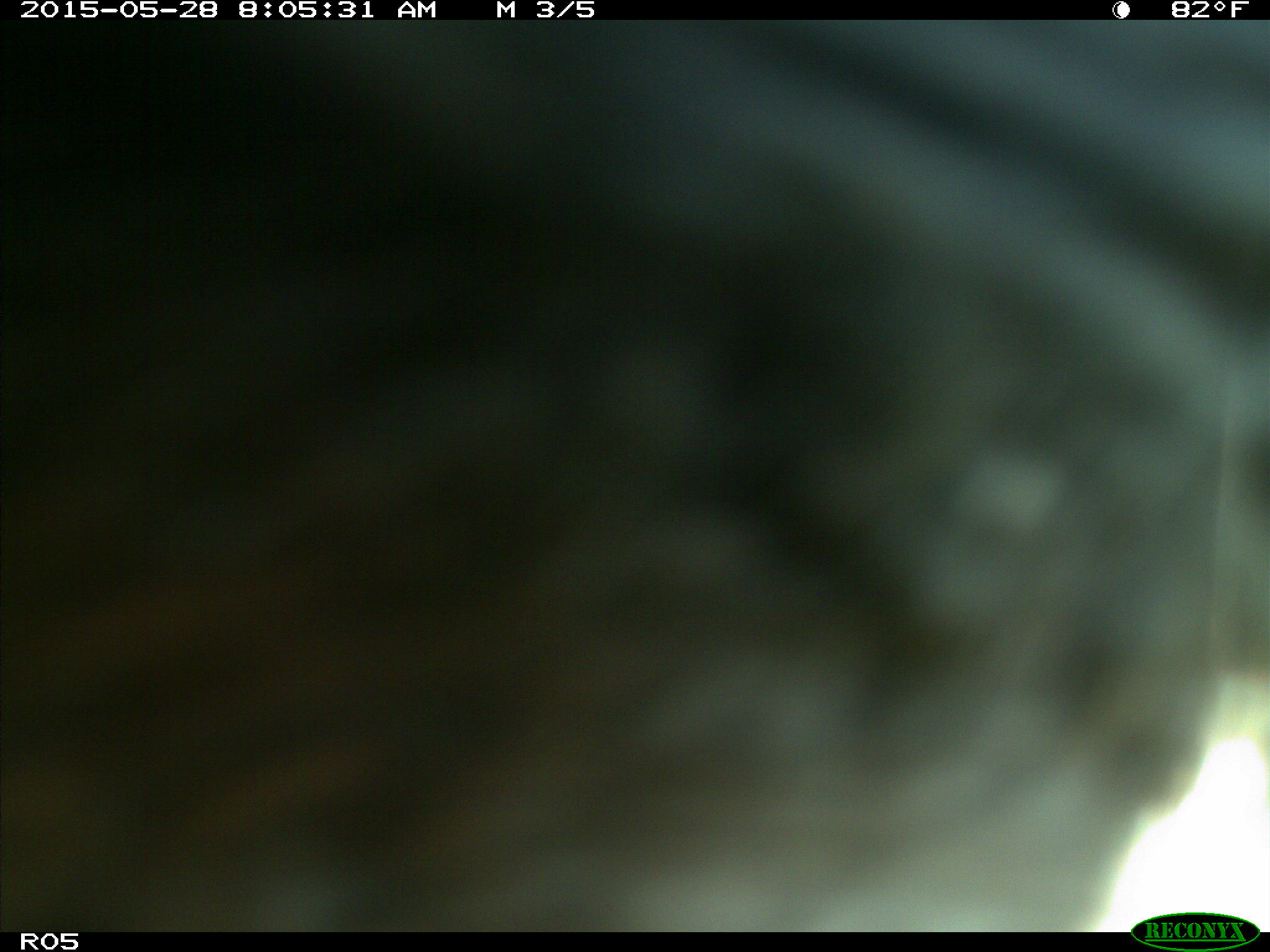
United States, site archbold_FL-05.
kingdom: Animalia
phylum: Chordata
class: Mammalia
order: Artiodactyla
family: Bovidae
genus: Bos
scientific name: Bos taurus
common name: domestic cow